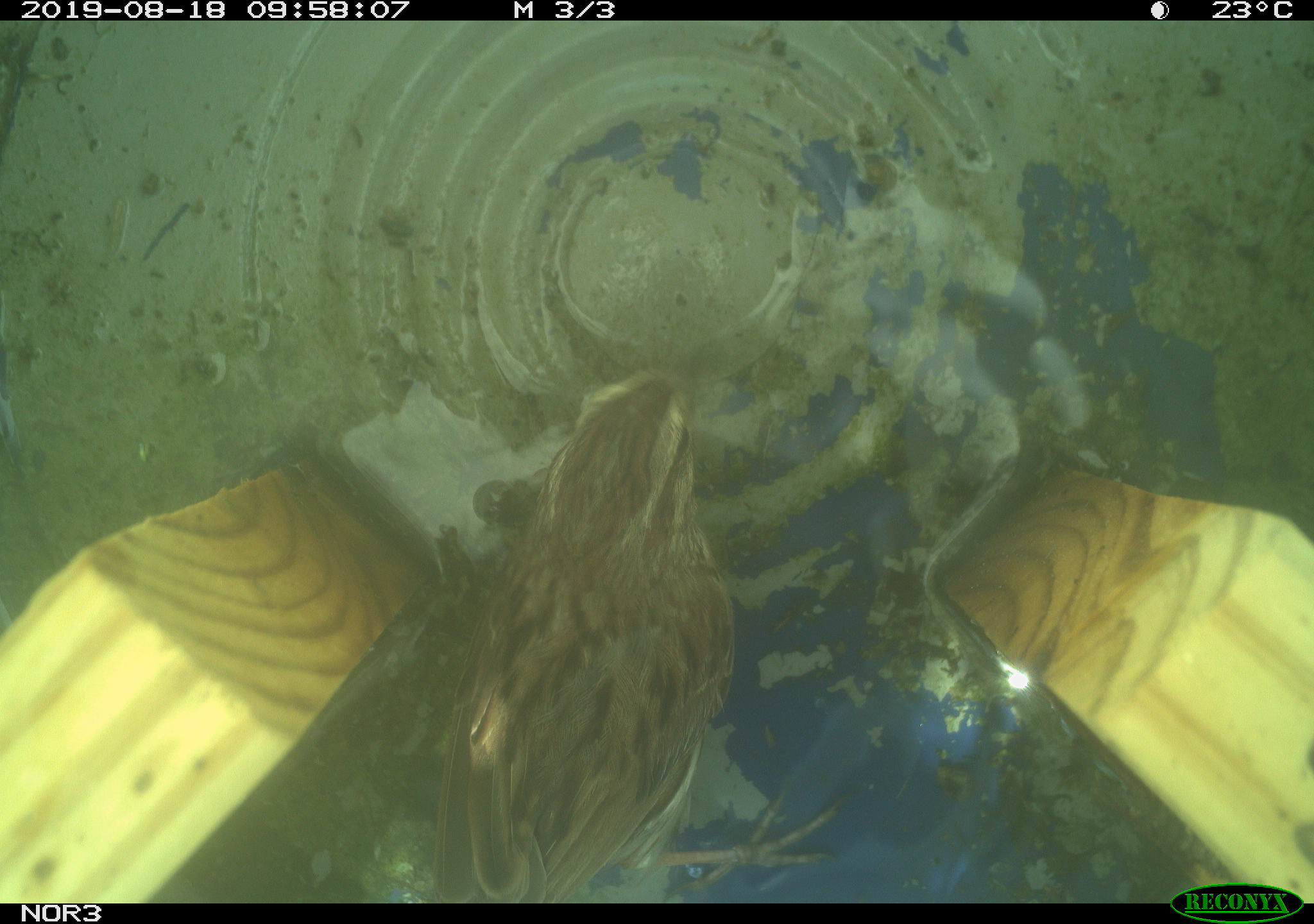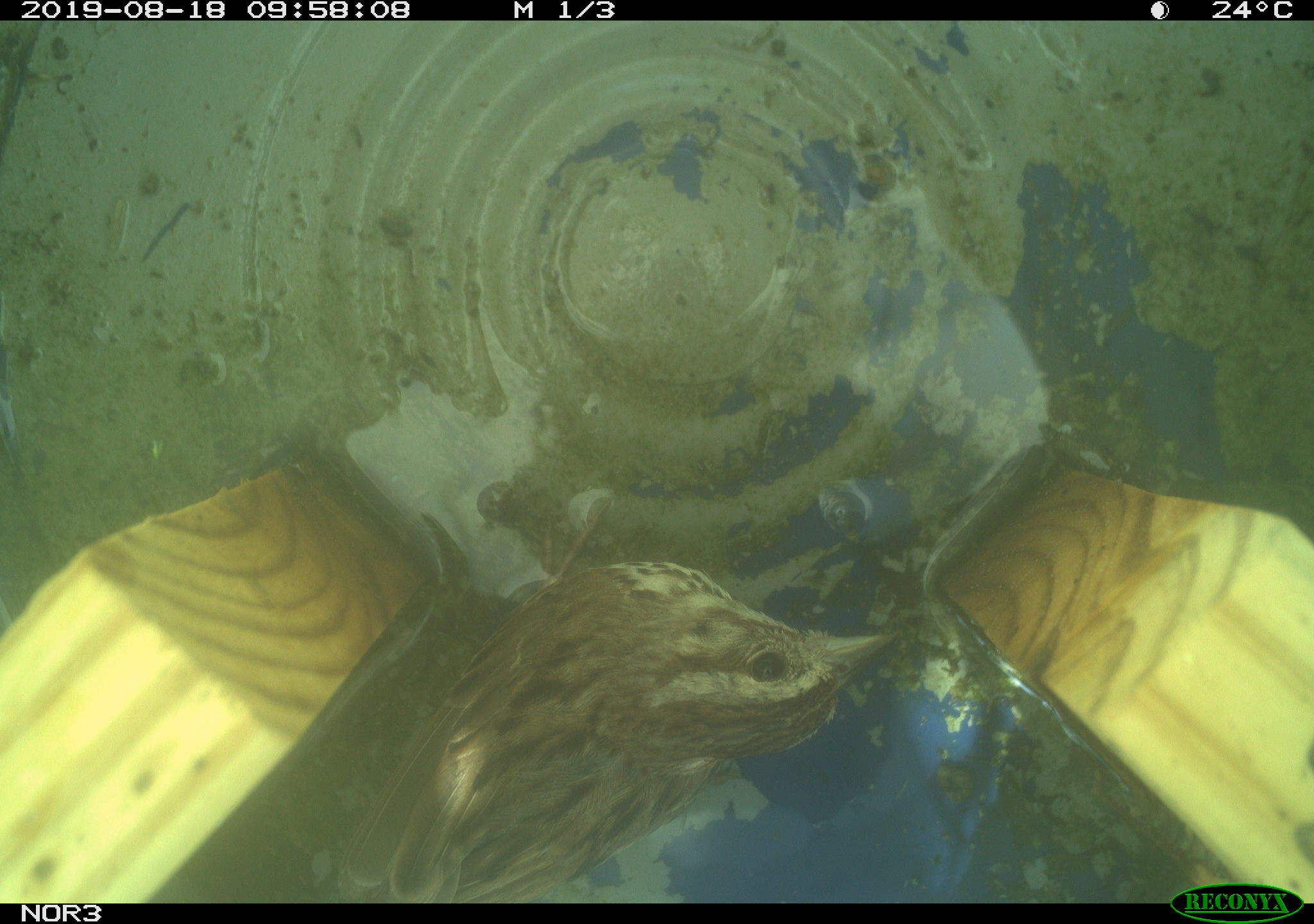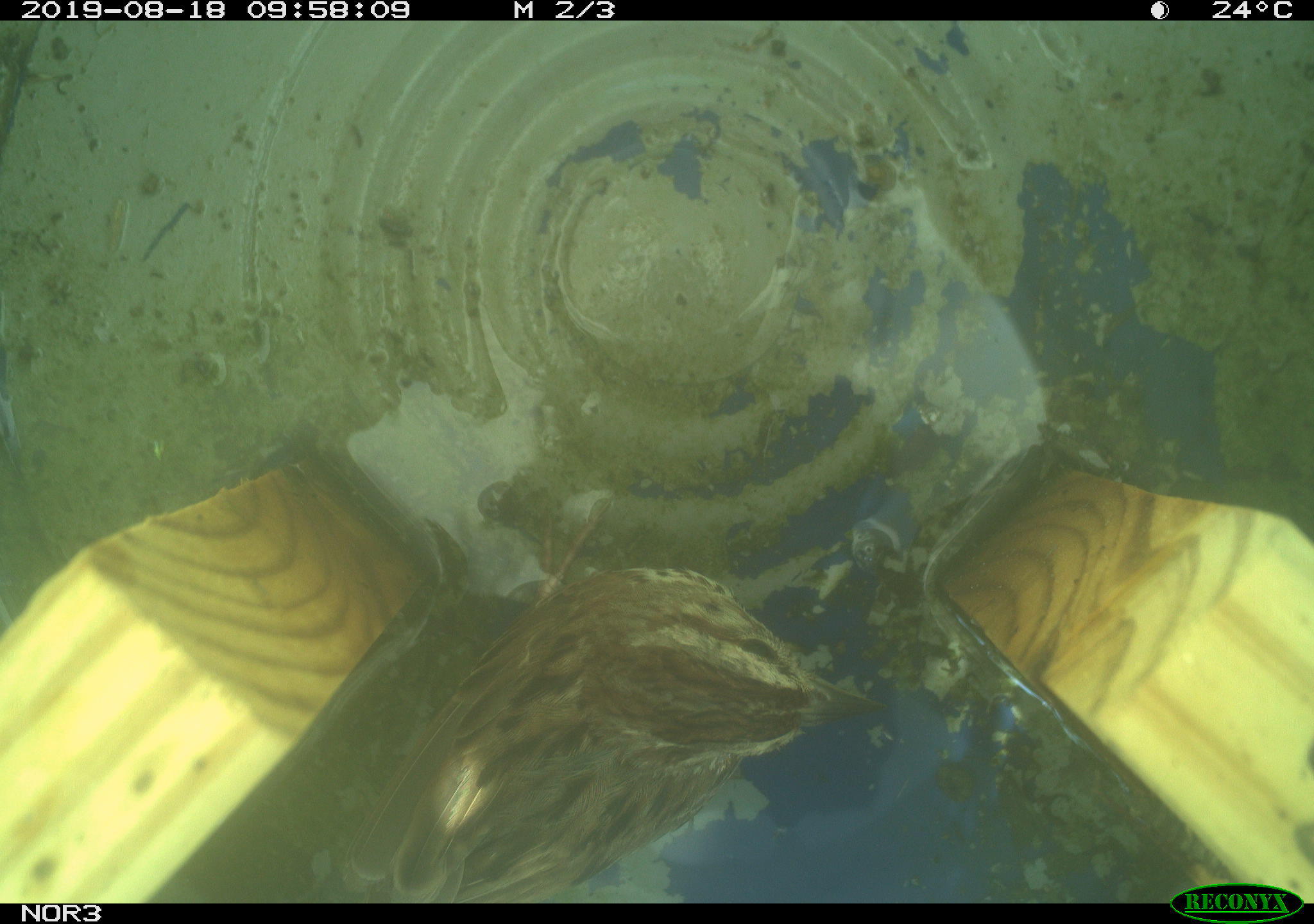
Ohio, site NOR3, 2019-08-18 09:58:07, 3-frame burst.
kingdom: Animalia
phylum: Chordata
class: Aves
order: Passeriformes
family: Passerellidae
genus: Melospiza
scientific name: Melospiza melodia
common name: song sparrow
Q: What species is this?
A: Song sparrow (Melospiza melodia).